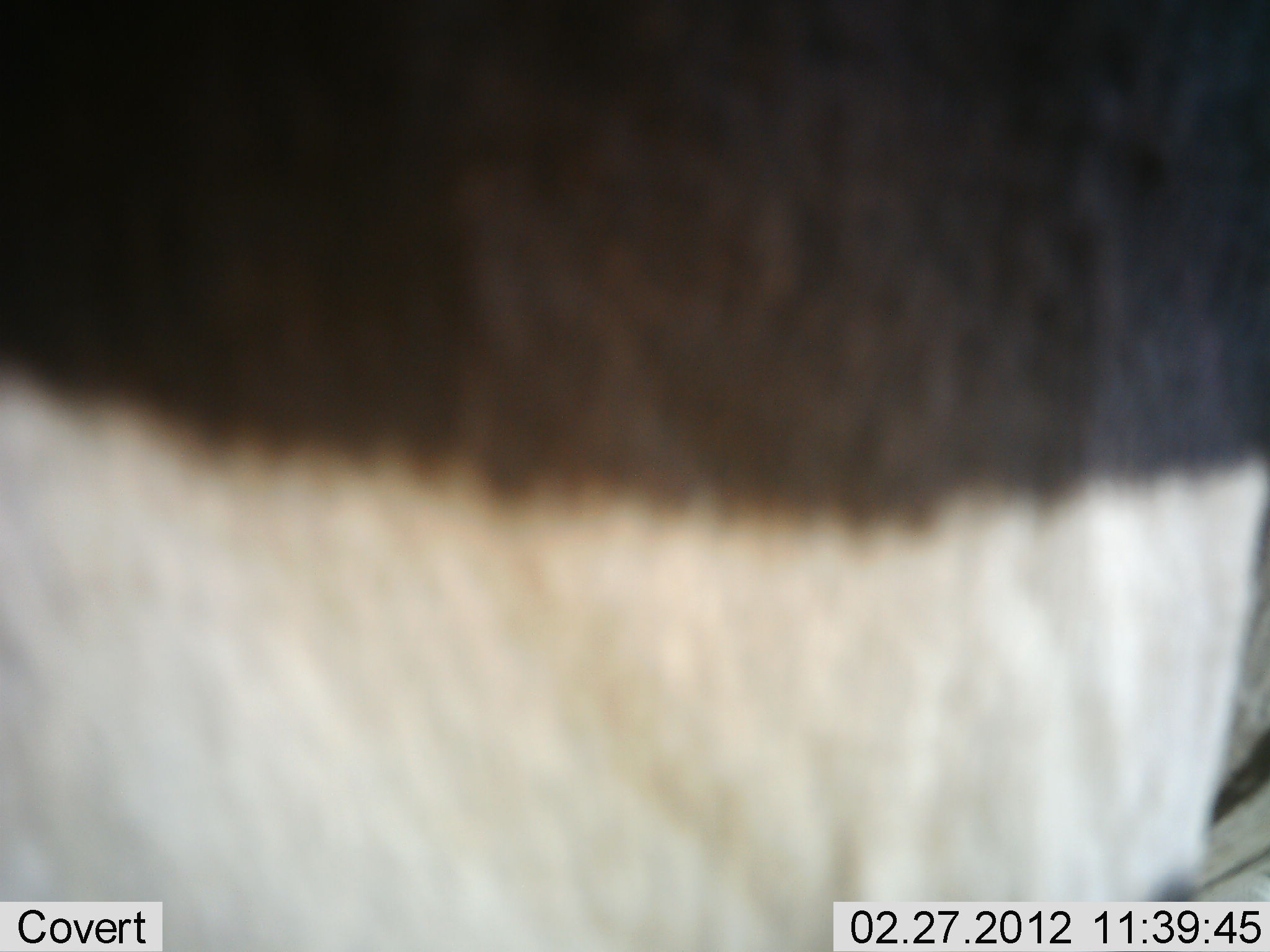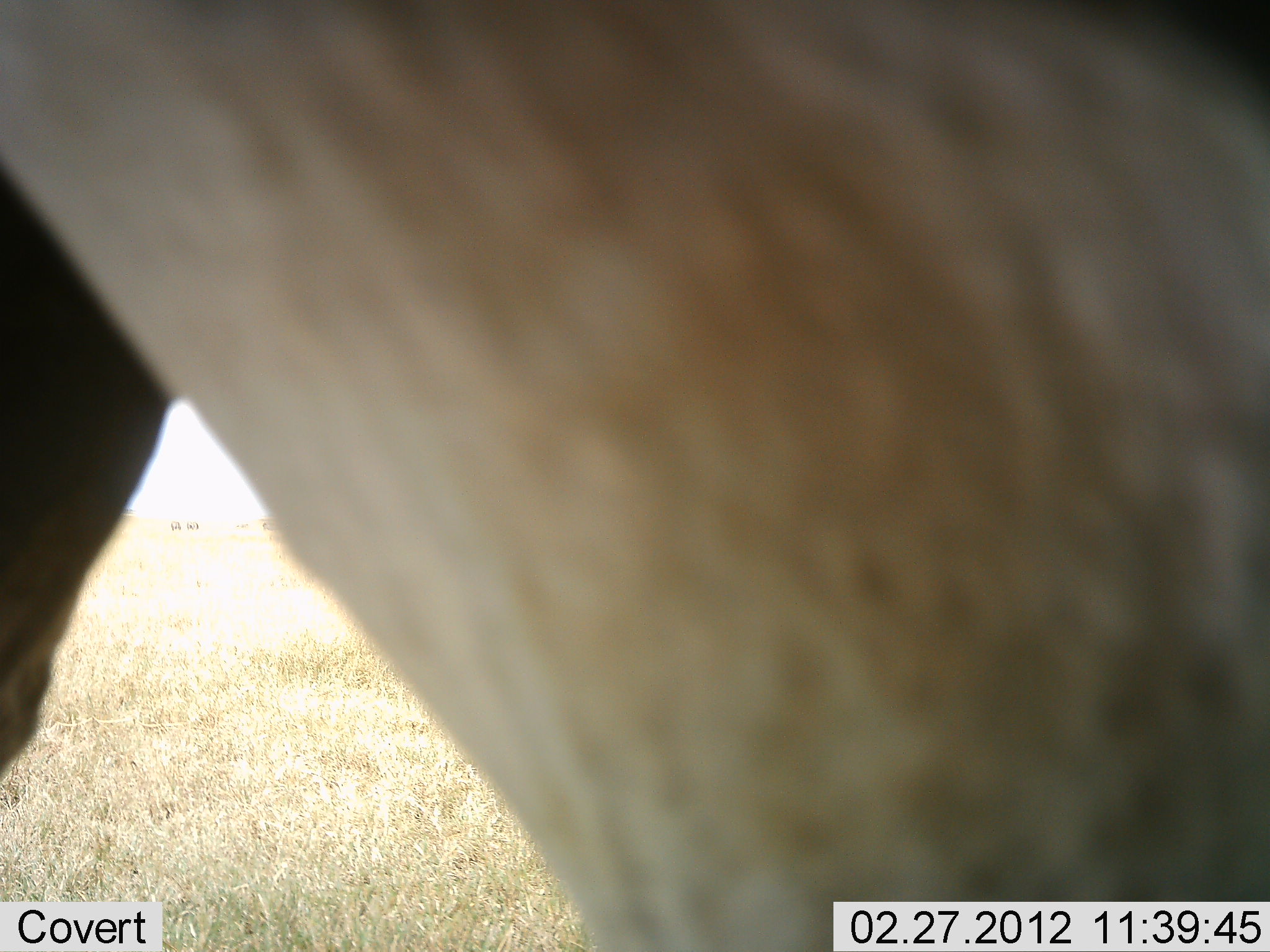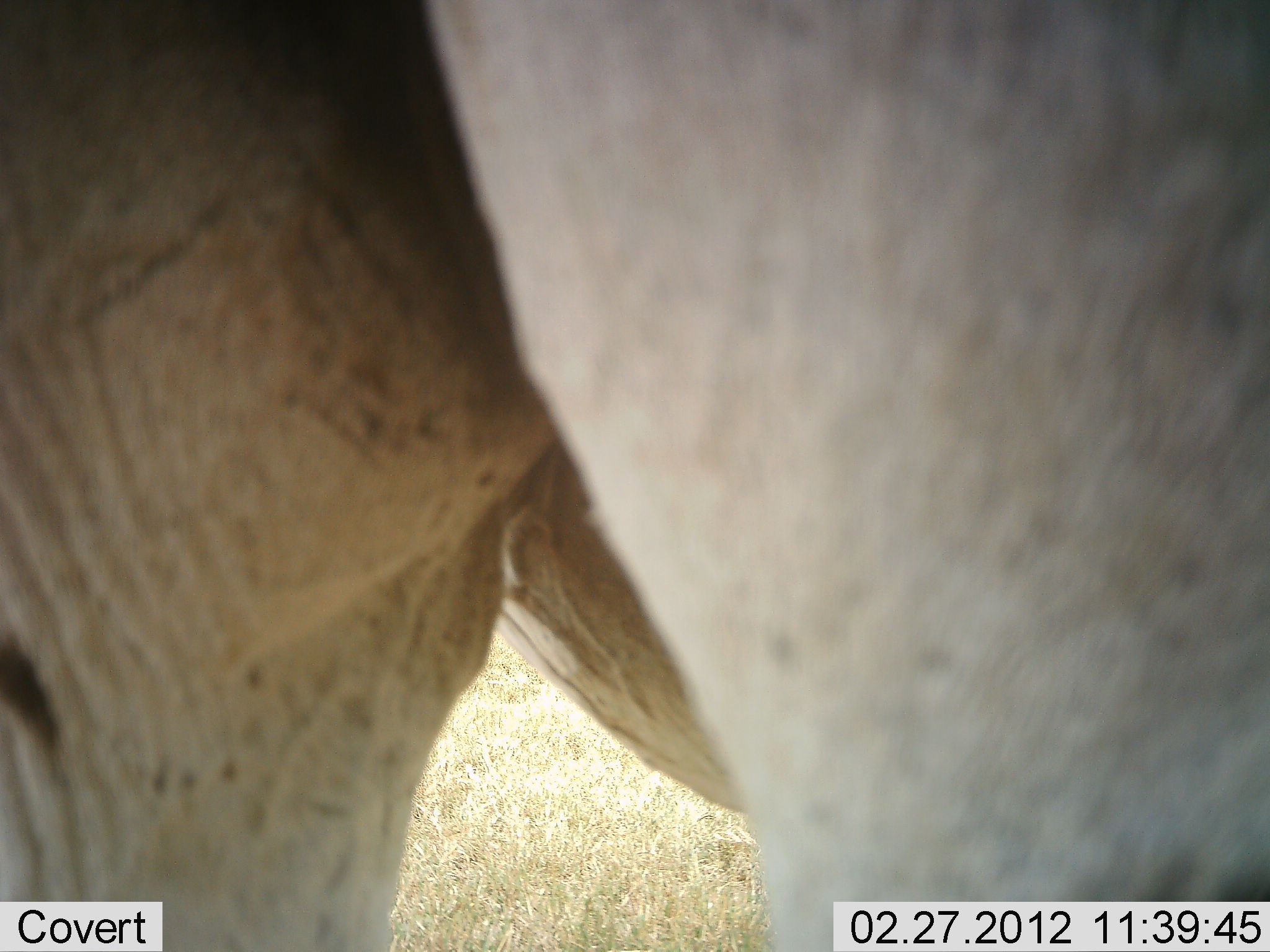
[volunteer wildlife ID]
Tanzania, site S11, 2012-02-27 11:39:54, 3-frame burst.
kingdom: Animalia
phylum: Chordata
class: Mammalia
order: Perissodactyla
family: Equidae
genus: Equus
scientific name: Equus quagga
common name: plains zebra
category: zebra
Zebra (plains zebra) (Equus quagga), count 1. Behavior (volunteer vote fractions): standing 50%, resting 0%, moving 67%, interacting 0%. Young present (vote fraction): 0%. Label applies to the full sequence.